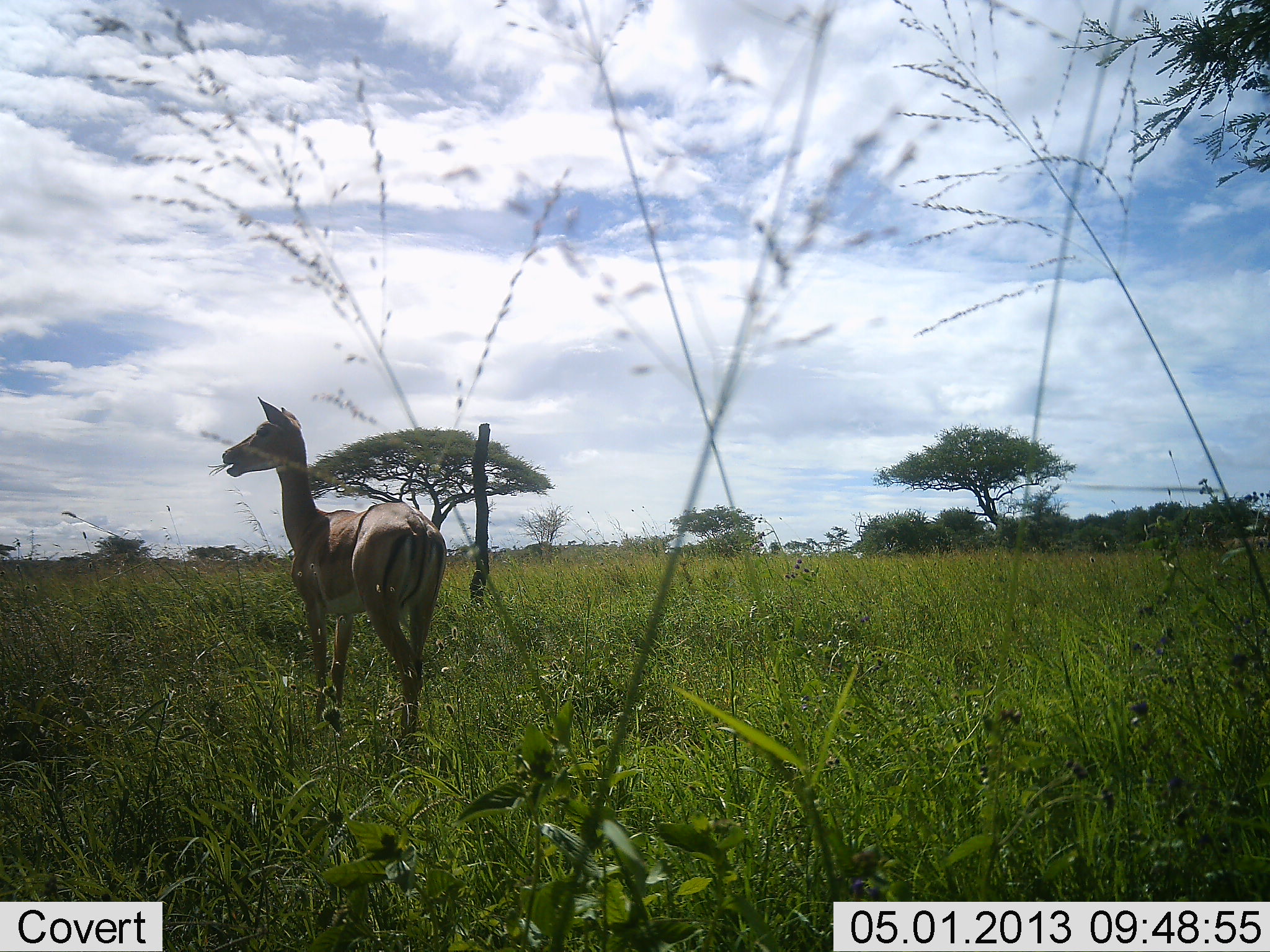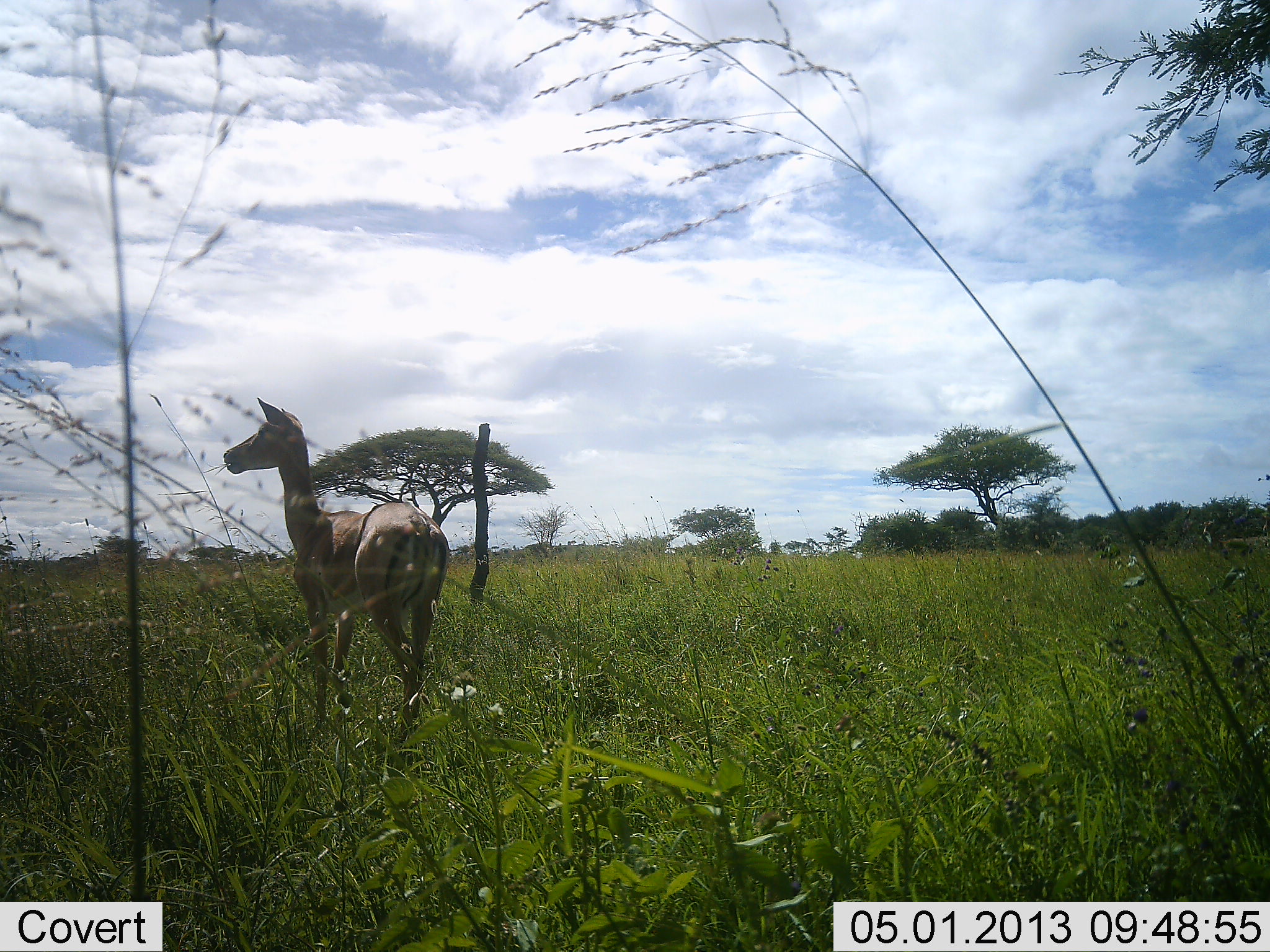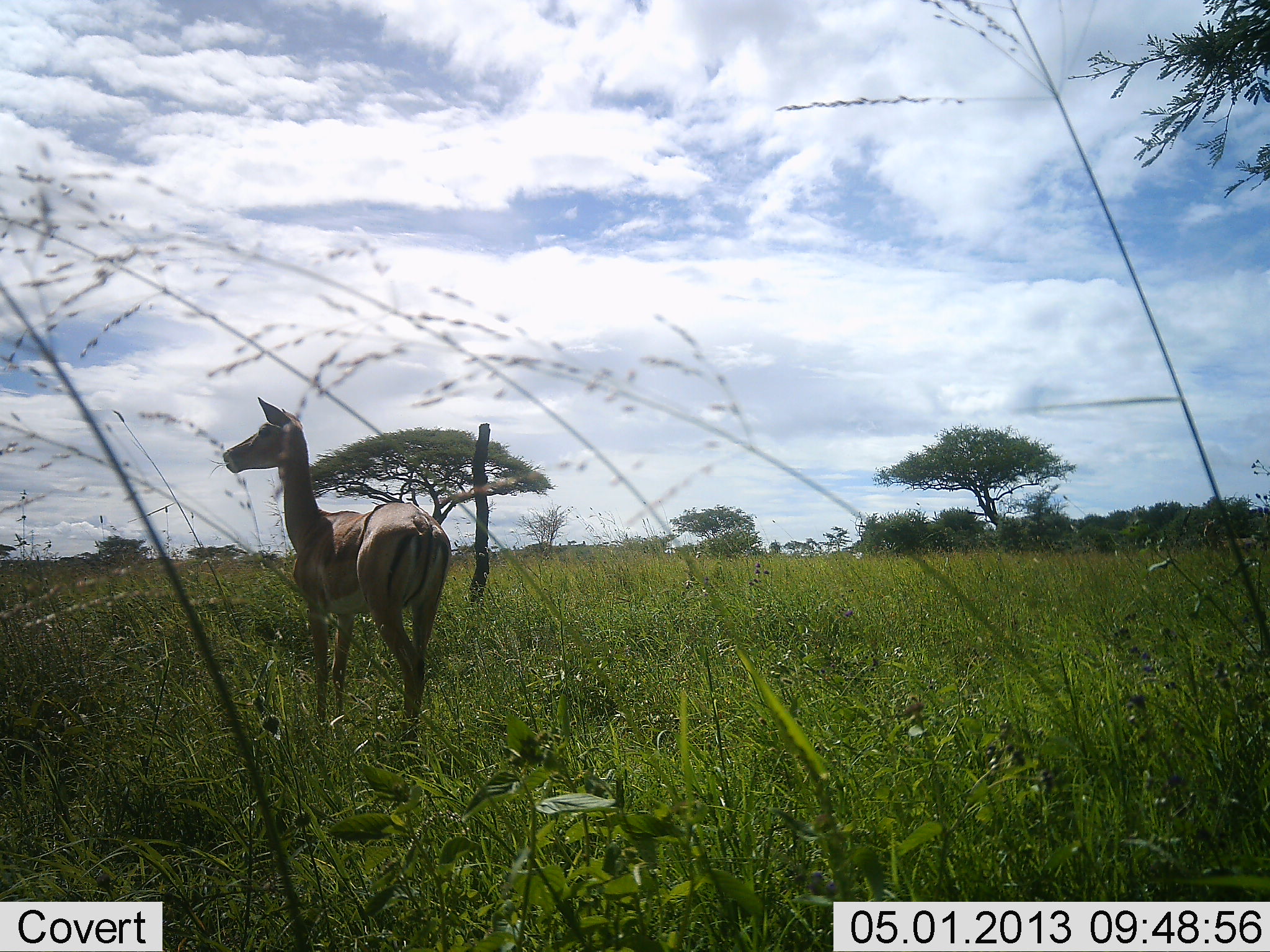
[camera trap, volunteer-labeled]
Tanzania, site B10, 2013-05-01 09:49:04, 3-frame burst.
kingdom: Animalia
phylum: Chordata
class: Mammalia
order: Artiodactyla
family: Bovidae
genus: Aepyceros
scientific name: Aepyceros melampus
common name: impala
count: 1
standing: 83%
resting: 0%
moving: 6%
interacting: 0%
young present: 0%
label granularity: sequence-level